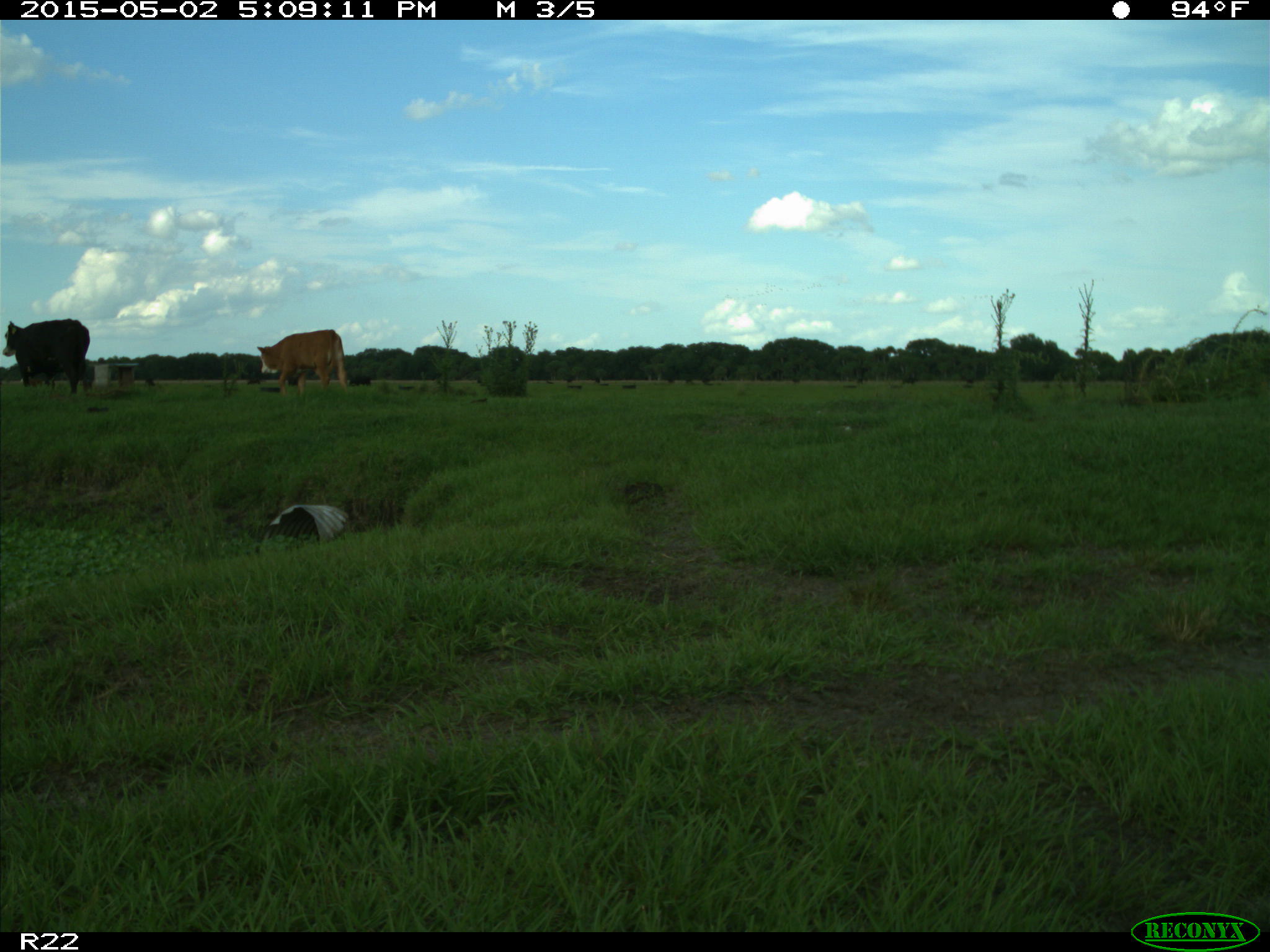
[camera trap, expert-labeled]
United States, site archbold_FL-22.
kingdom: Animalia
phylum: Chordata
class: Mammalia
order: Artiodactyla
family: Bovidae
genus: Bos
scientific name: Bos taurus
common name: domestic cow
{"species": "Bos taurus (domestic cow)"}